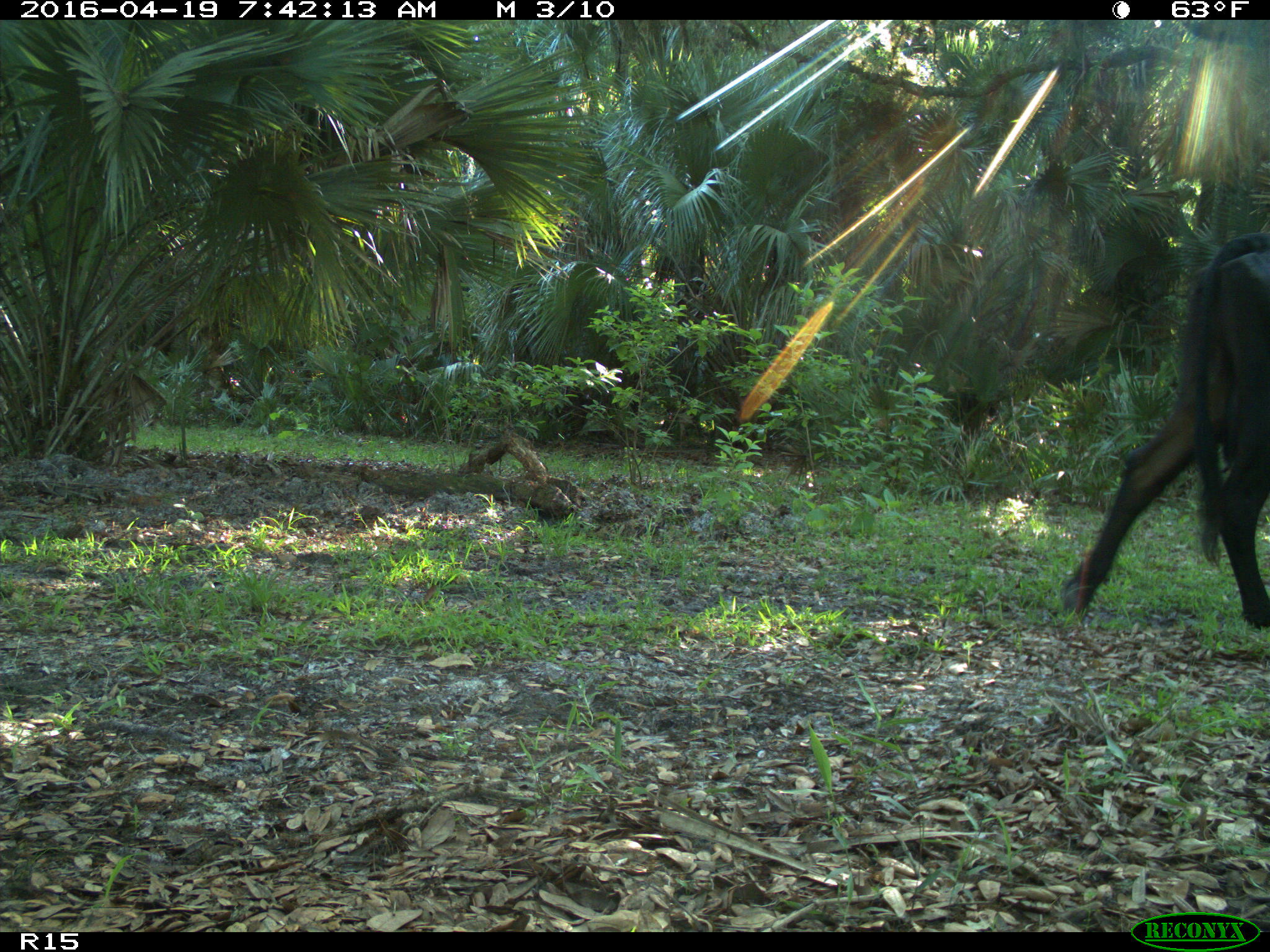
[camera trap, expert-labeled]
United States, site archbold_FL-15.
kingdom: Animalia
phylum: Chordata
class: Mammalia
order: Artiodactyla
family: Bovidae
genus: Bos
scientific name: Bos taurus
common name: domestic cow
Bos taurus (domestic cow).